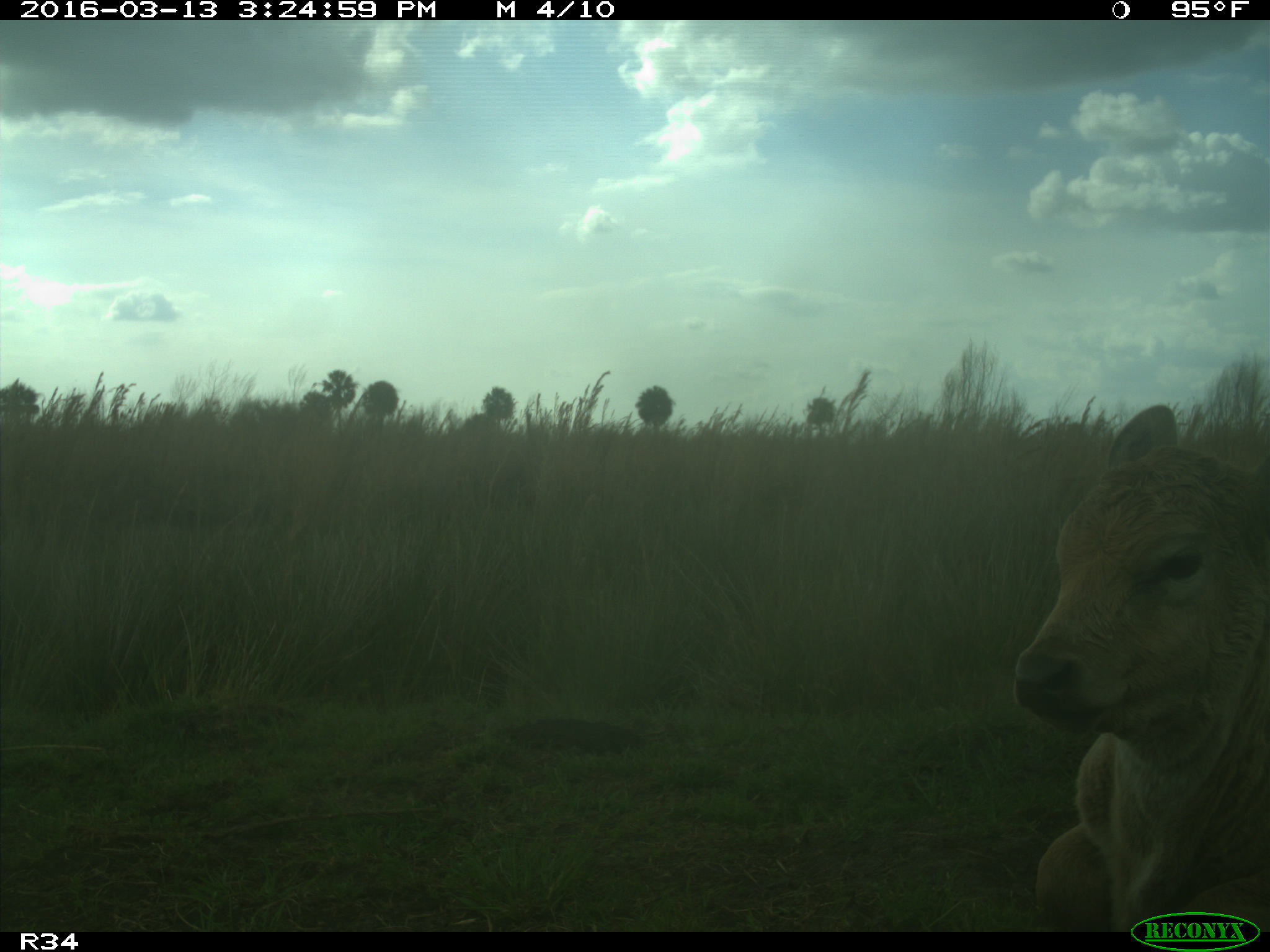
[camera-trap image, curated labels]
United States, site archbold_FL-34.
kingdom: Animalia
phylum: Chordata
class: Mammalia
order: Artiodactyla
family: Bovidae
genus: Bos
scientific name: Bos taurus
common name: domestic cow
Bos taurus (domestic cow).